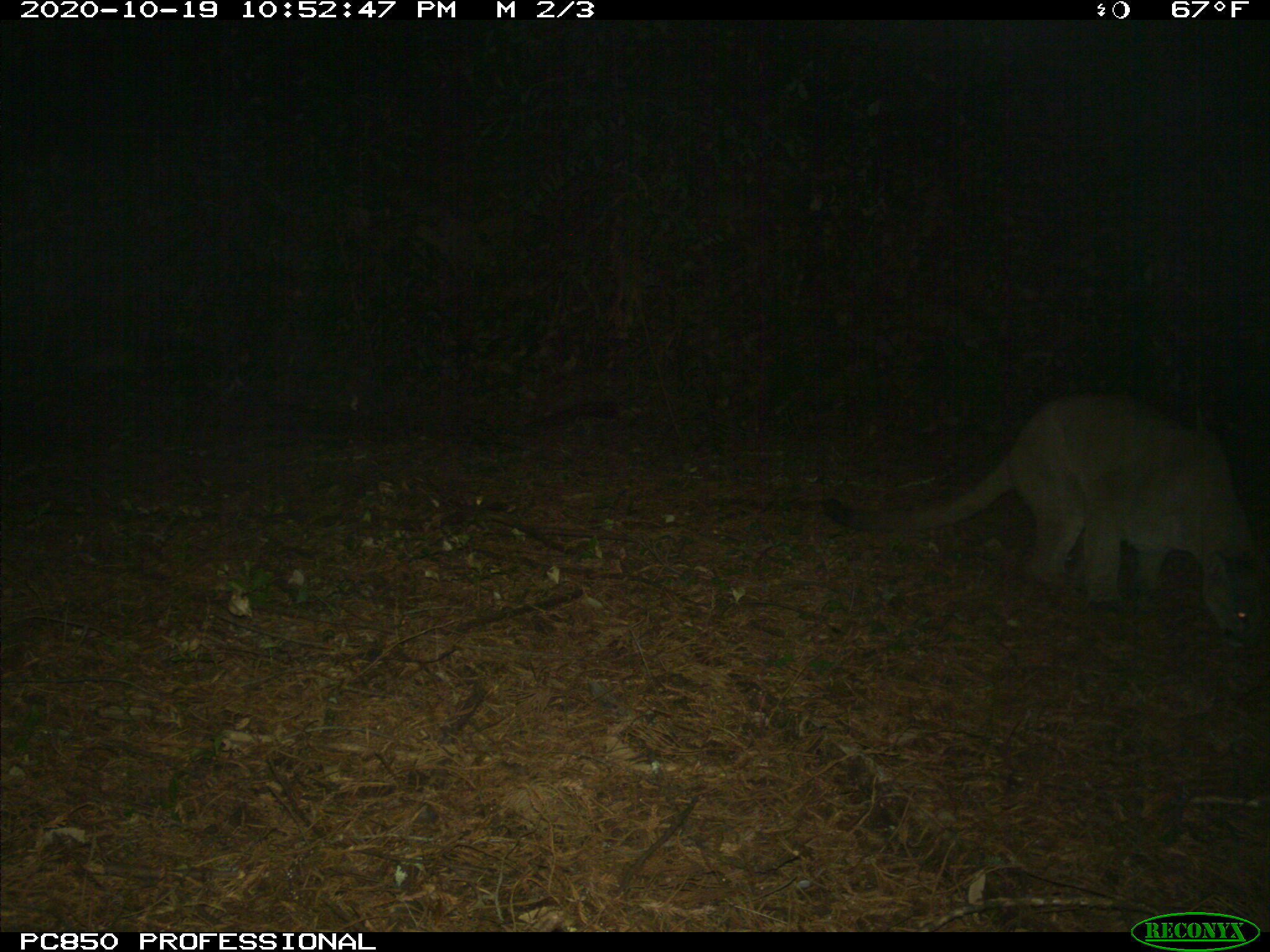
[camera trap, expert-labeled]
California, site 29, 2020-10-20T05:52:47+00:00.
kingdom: Animalia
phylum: Chordata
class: Mammalia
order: Carnivora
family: Felidae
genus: Puma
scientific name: Puma concolor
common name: puma